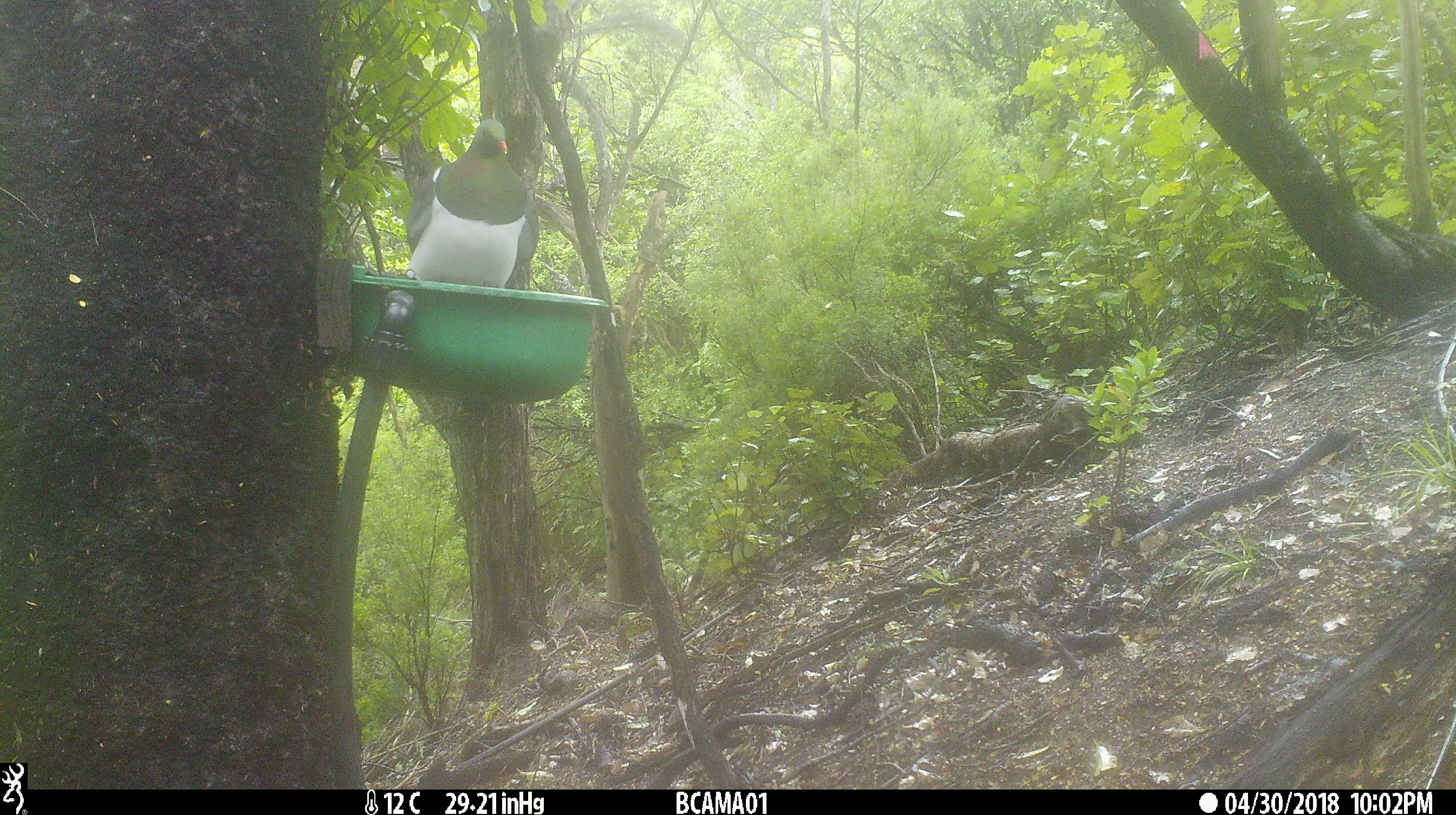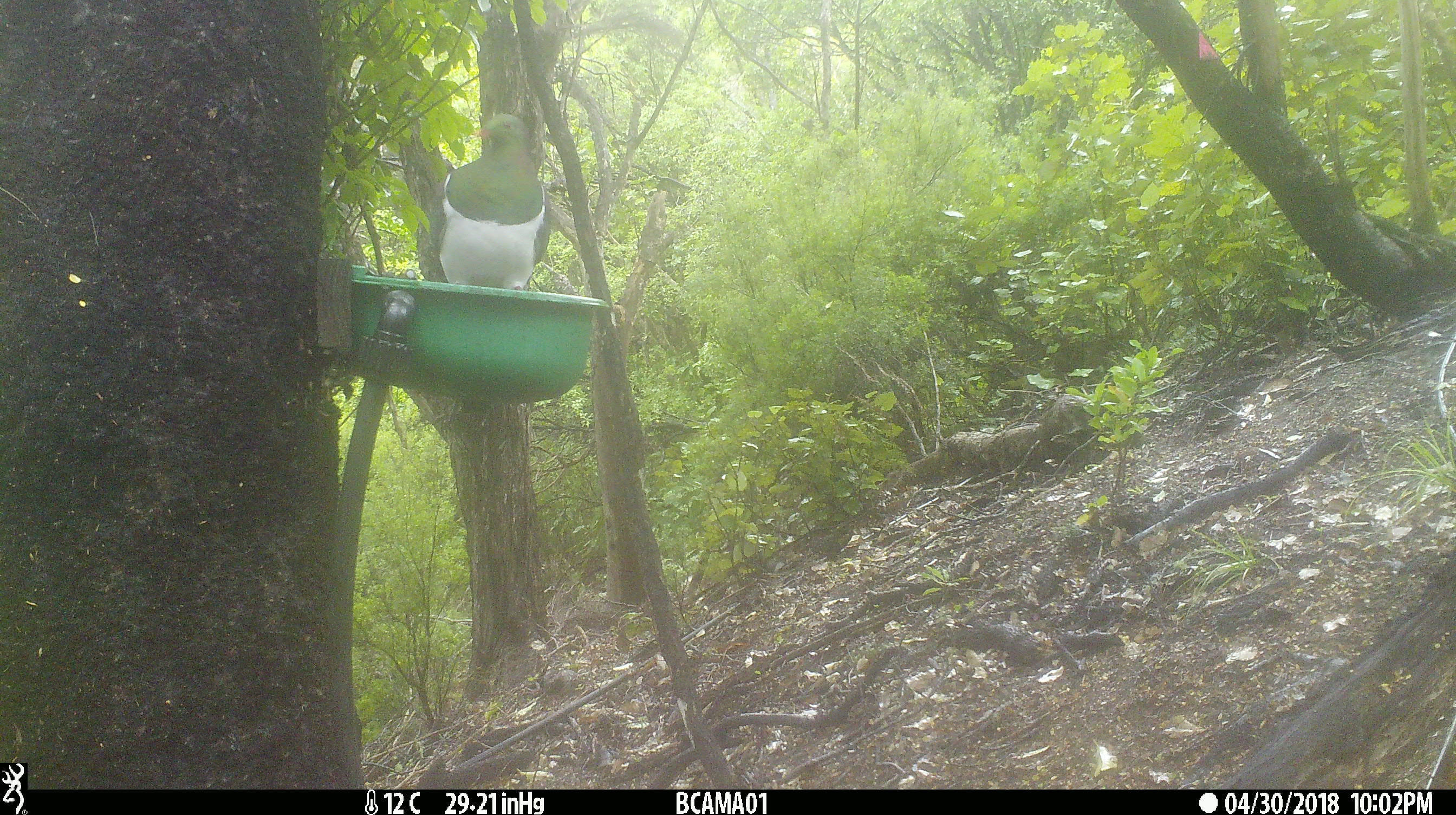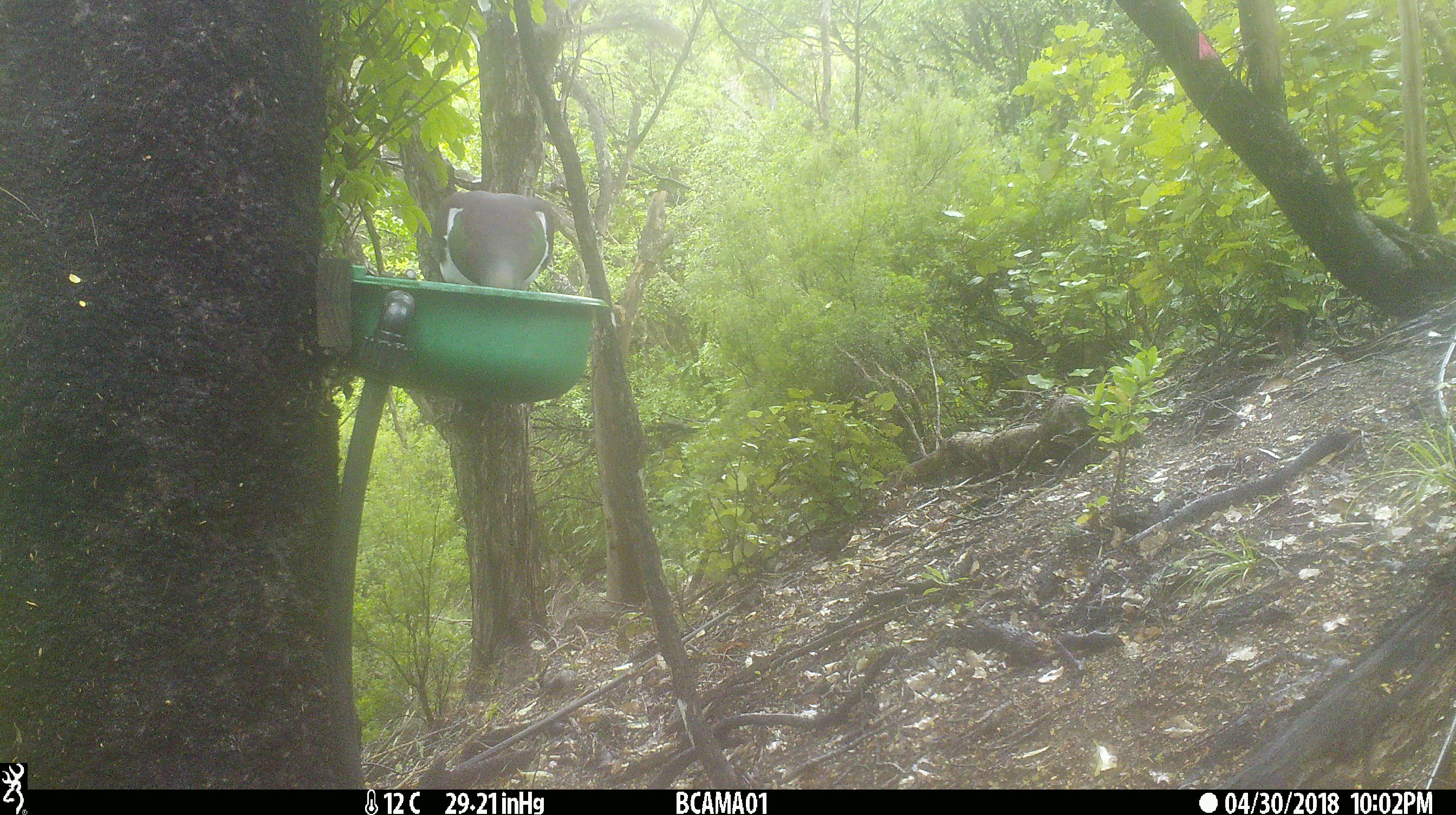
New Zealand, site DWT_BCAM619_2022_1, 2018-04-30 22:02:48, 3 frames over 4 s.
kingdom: Animalia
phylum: Chordata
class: Aves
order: Columbiformes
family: Columbidae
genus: Hemiphaga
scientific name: Hemiphaga novaeseelandiae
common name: new zealand pigeon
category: kereru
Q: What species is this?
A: Kereru (new zealand pigeon) (Hemiphaga novaeseelandiae).